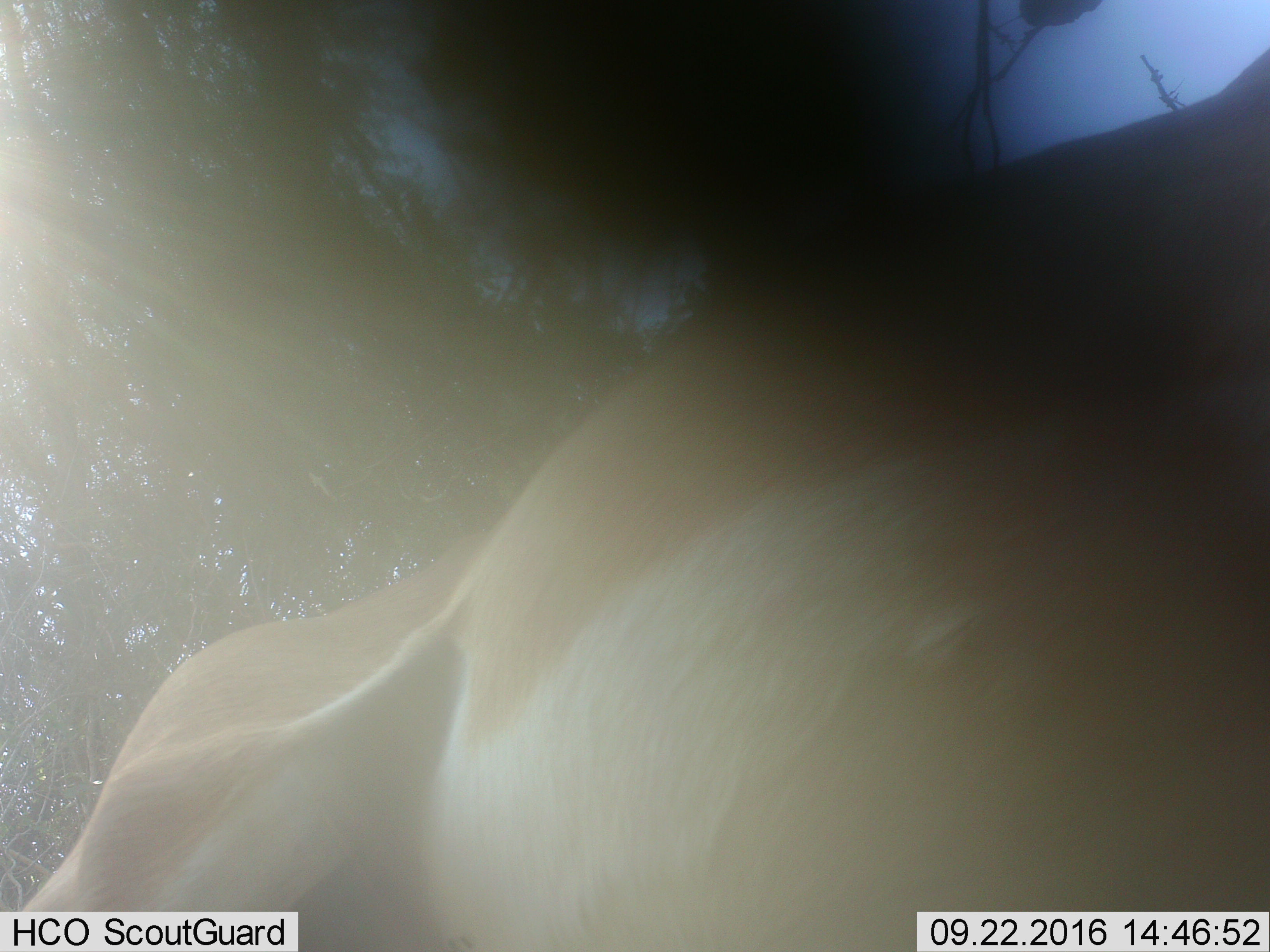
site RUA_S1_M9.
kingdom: Animalia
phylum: Chordata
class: Mammalia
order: Artiodactyla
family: Bovidae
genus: Aepyceros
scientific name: Aepyceros melampus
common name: impala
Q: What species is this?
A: Impala (Aepyceros melampus).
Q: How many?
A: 1.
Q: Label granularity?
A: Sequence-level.